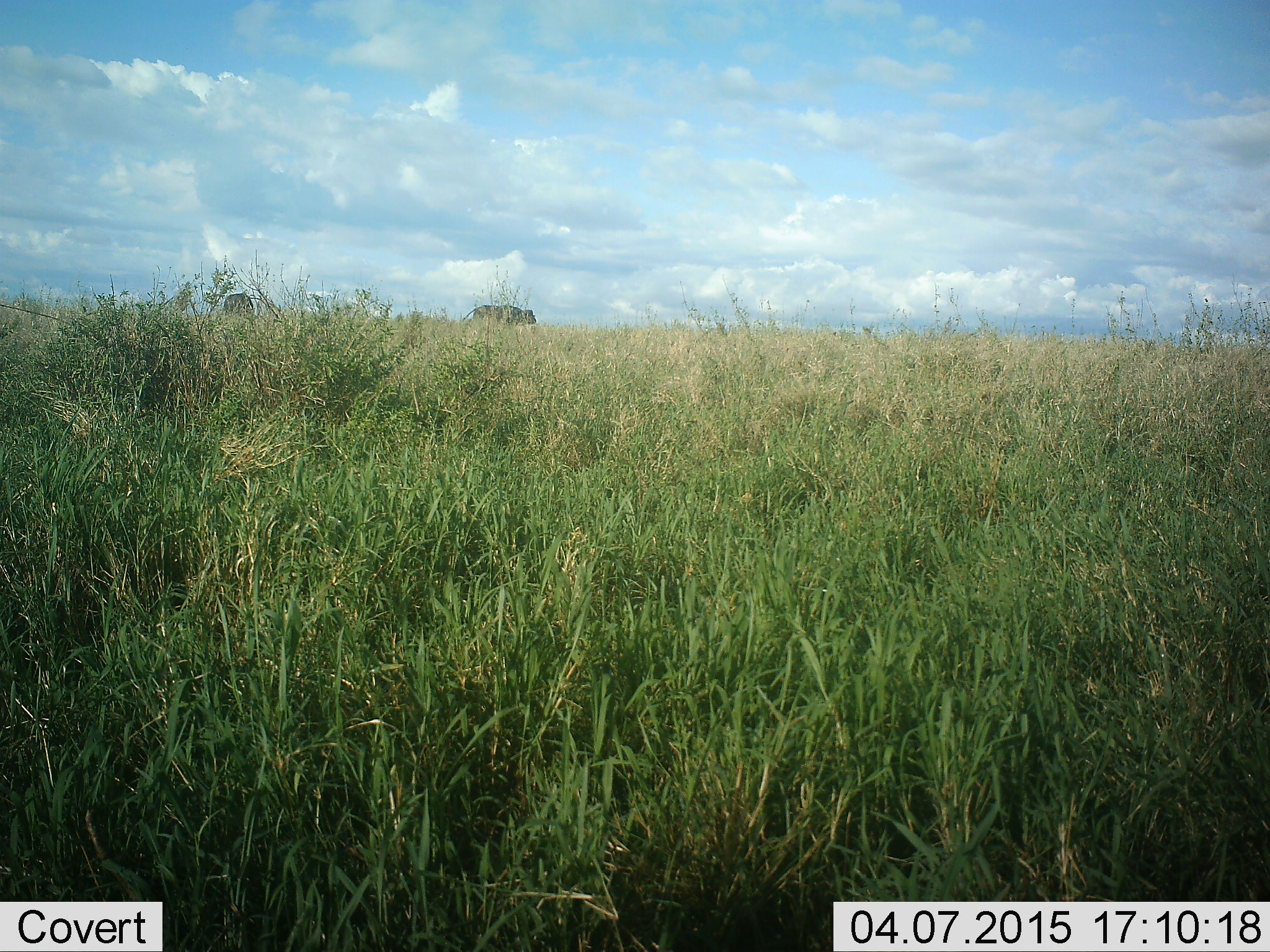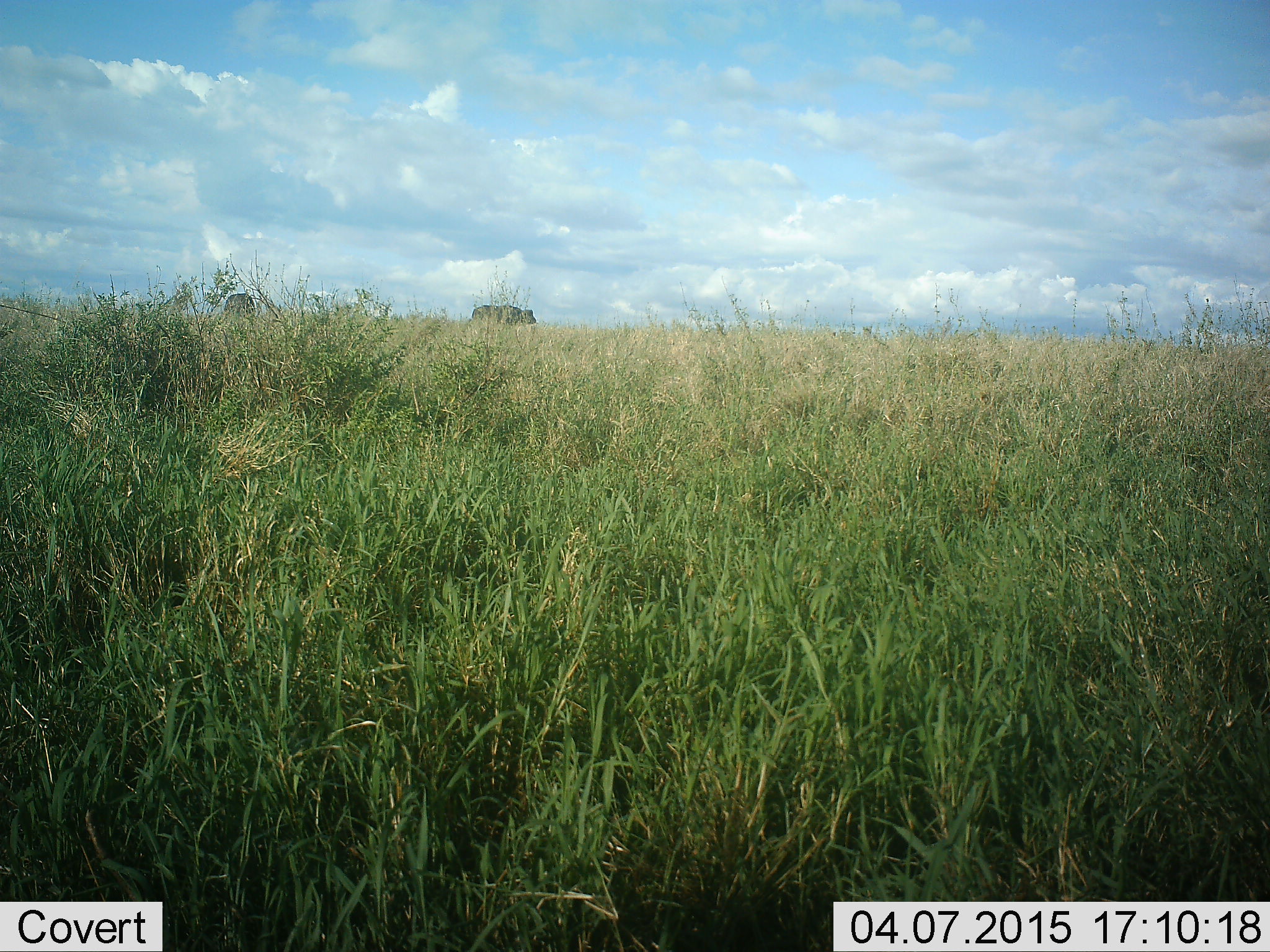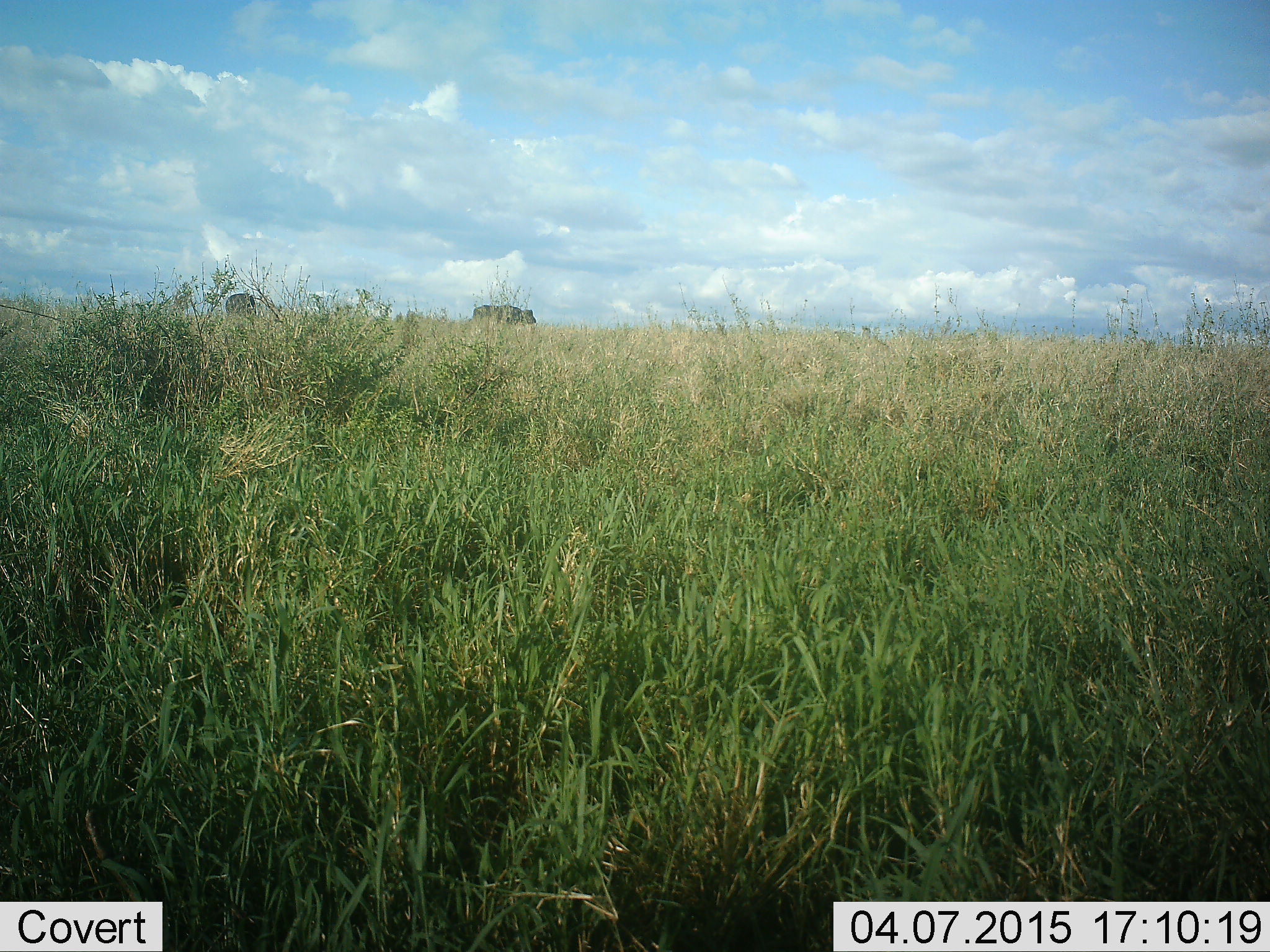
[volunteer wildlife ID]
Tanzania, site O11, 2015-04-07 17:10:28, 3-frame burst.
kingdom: Animalia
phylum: Chordata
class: Mammalia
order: Artiodactyla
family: Bovidae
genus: Syncerus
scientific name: Syncerus caffer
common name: cape buffalo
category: buffalo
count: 2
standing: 60%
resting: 0%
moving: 50%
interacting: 0%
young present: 0%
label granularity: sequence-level